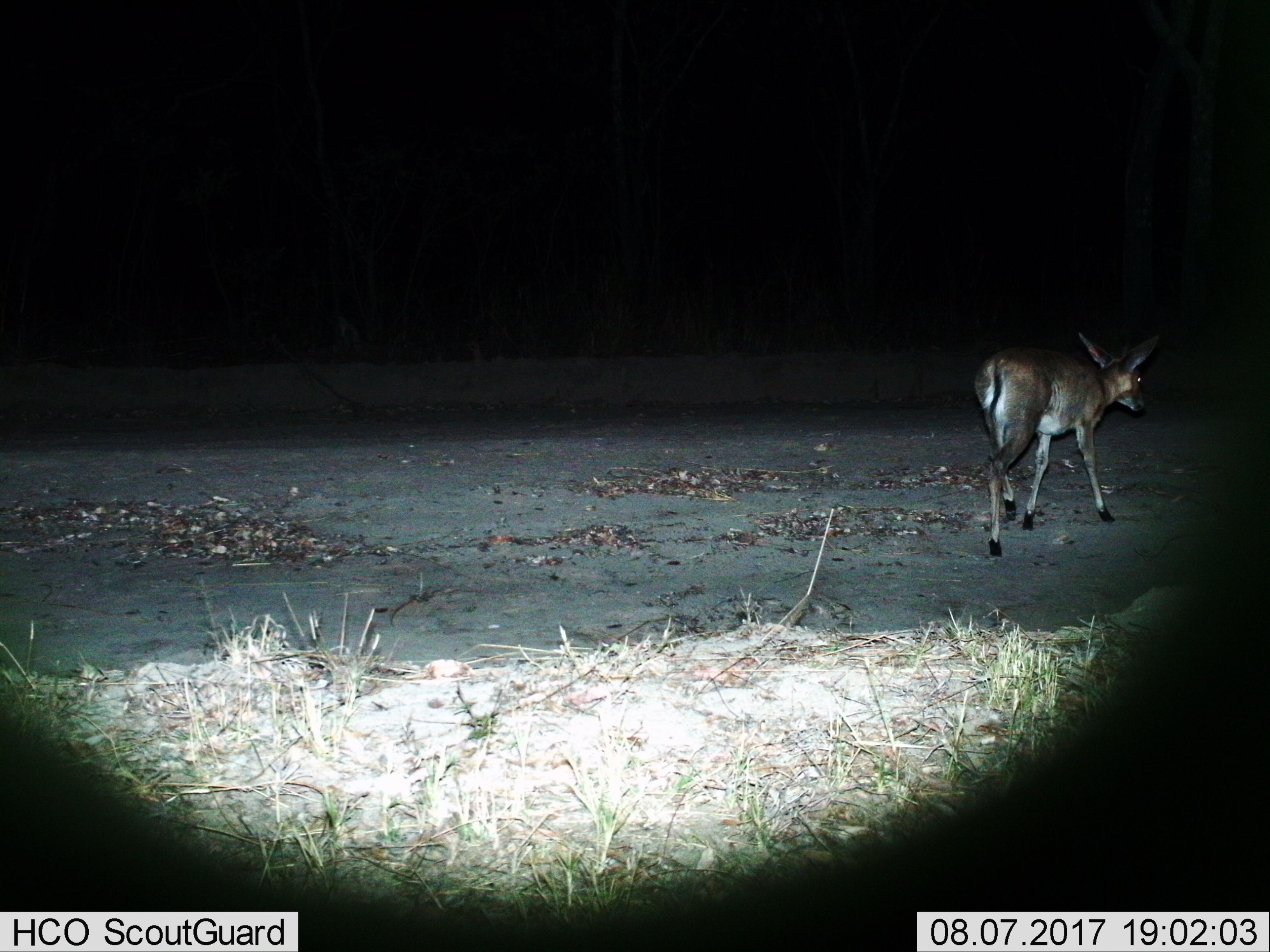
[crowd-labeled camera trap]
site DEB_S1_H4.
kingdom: Animalia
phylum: Chordata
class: Mammalia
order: Artiodactyla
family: Bovidae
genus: Sylvicapra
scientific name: Sylvicapra grimmia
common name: common duiker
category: duikercommongrey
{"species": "duikercommongrey (common duiker) (Sylvicapra grimmia)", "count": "1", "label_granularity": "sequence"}